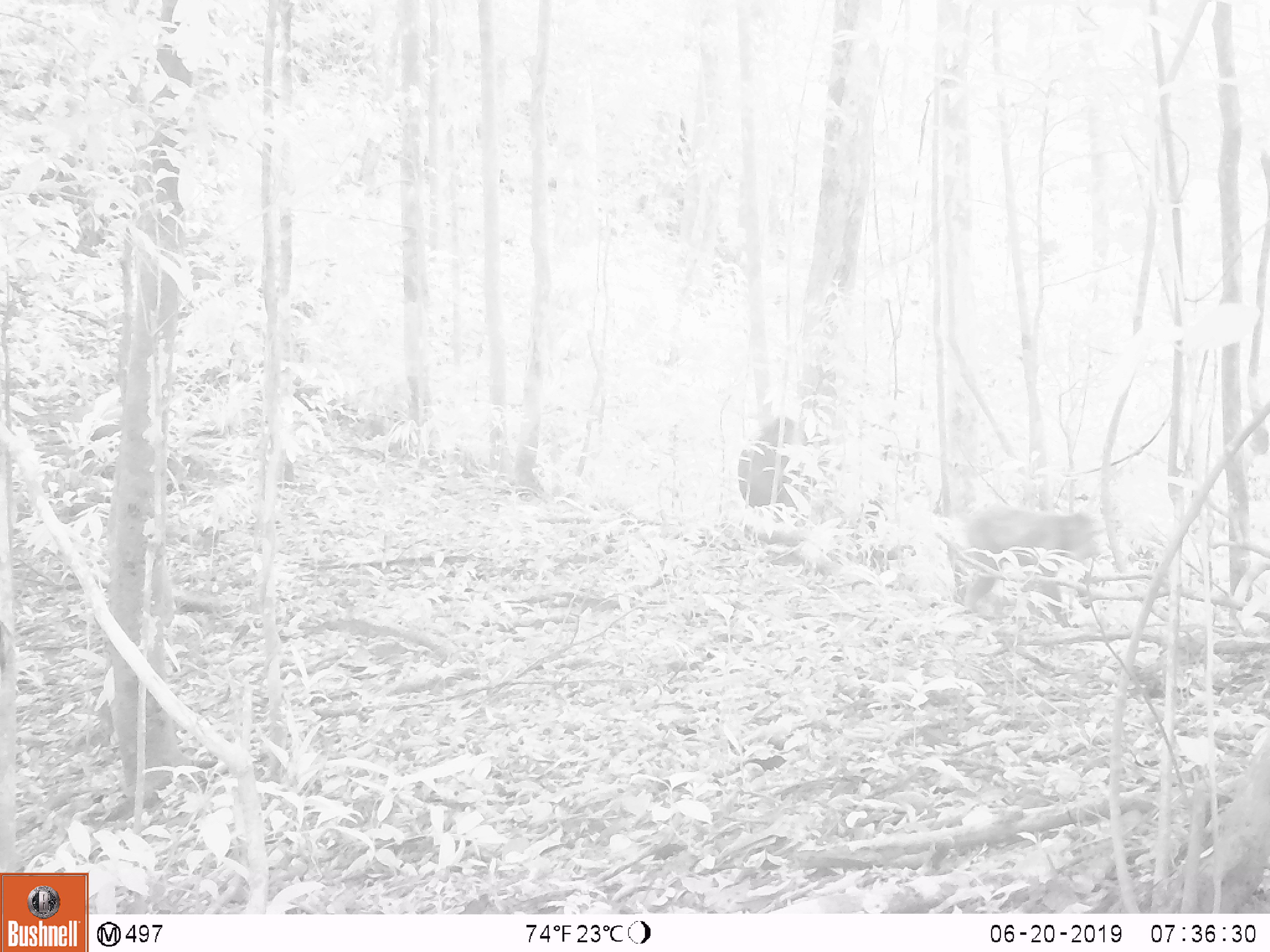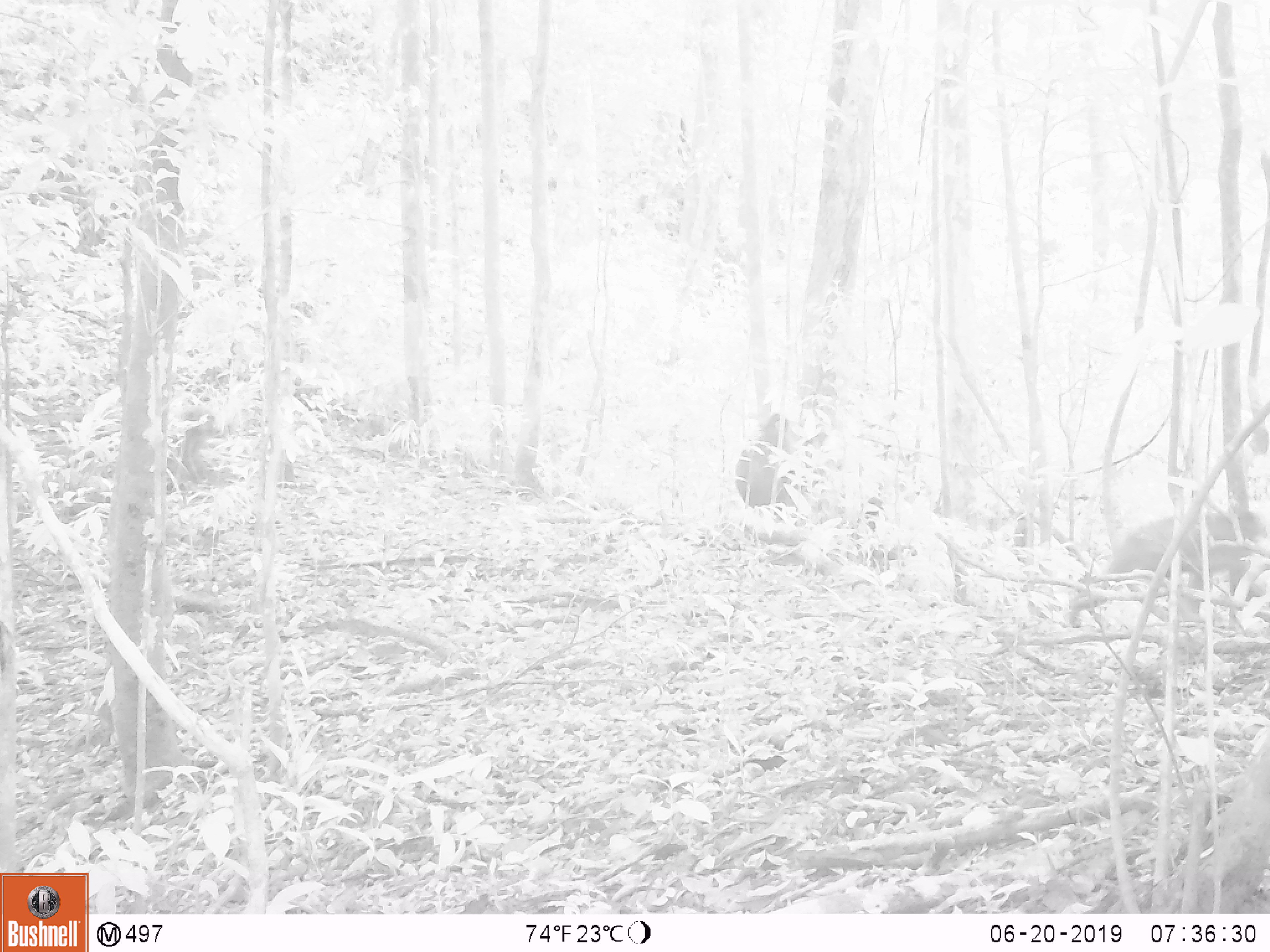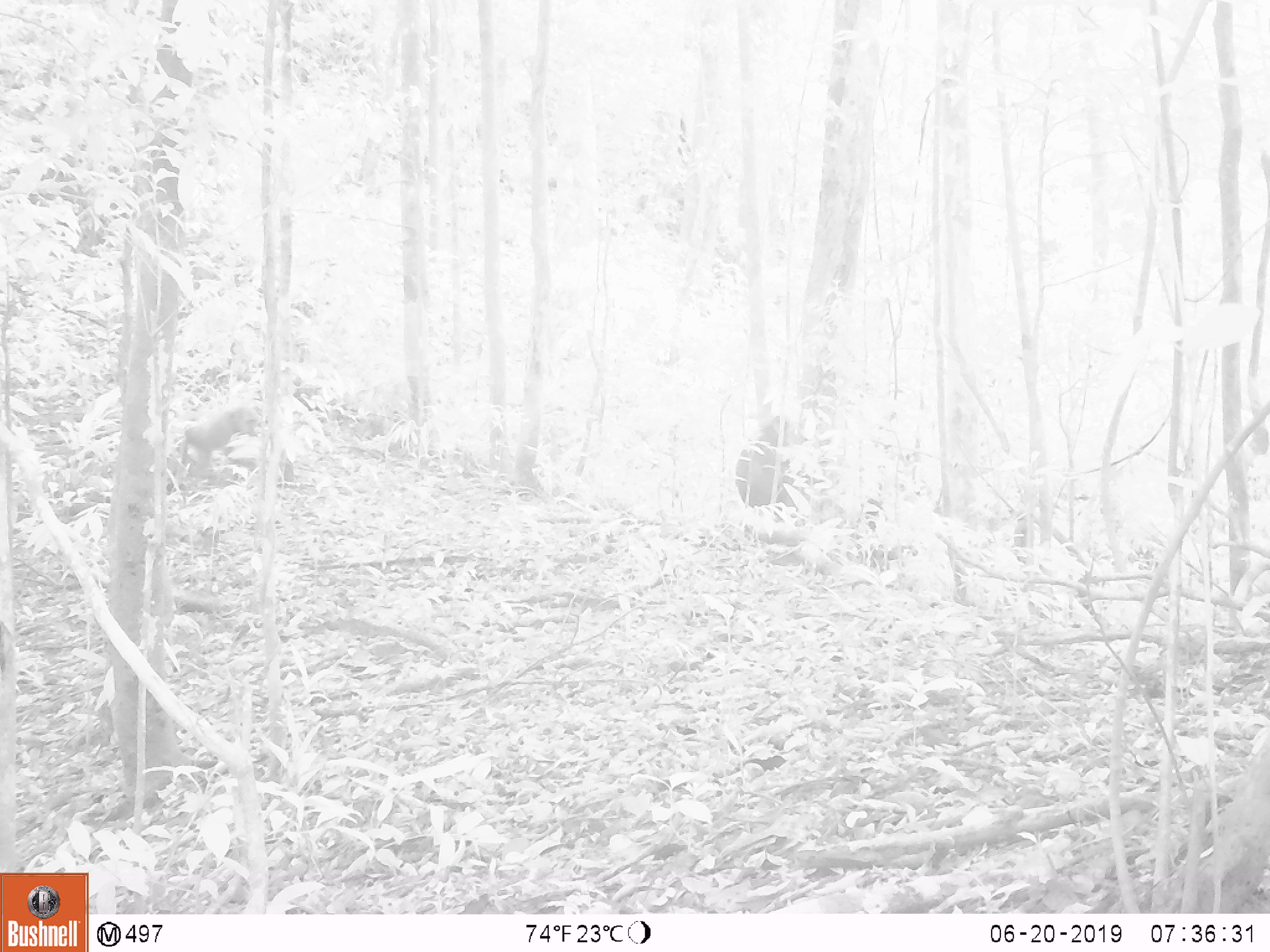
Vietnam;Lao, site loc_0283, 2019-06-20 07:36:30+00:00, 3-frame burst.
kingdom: Animalia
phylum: Chordata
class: Mammalia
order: Primates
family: Cercopithecidae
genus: Macaca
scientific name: Macaca arctoides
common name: stump-tailed macaque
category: stump tailed macaque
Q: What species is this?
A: Stump tailed macaque (stump-tailed macaque) (Macaca arctoides).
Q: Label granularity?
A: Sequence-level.